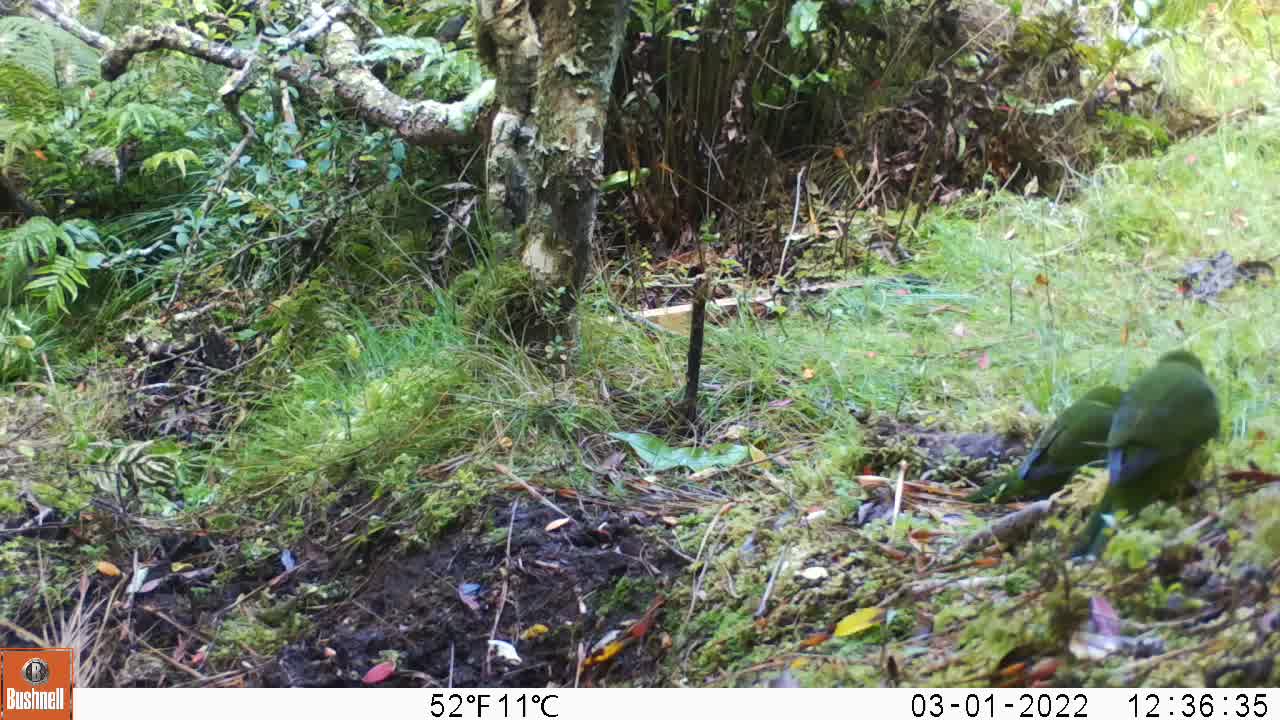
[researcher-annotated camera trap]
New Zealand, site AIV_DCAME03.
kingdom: Animalia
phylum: Chordata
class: Aves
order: Psittaciformes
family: Psittaculidae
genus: Cyanoramphus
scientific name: Cyanoramphus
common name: parakeet